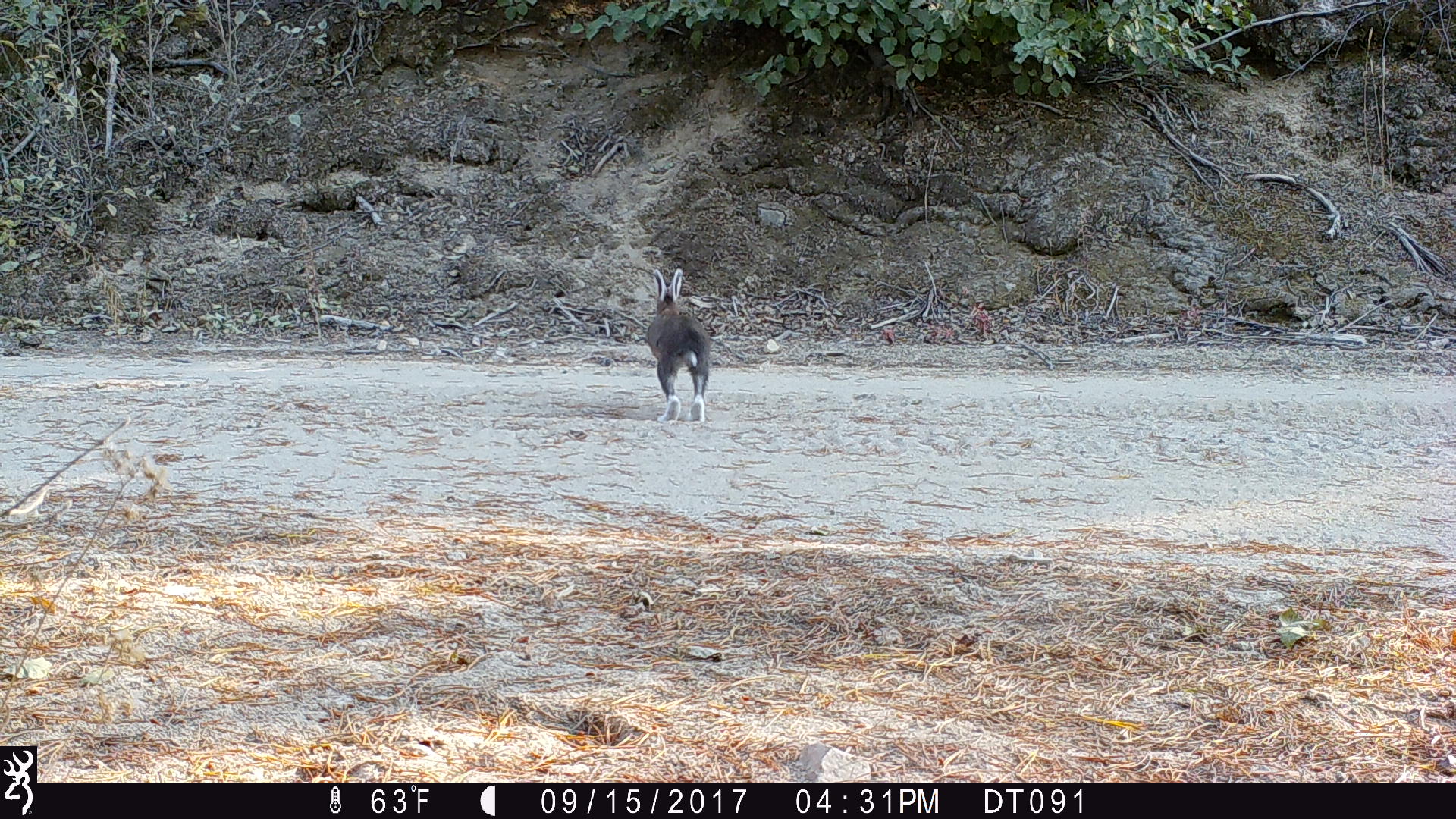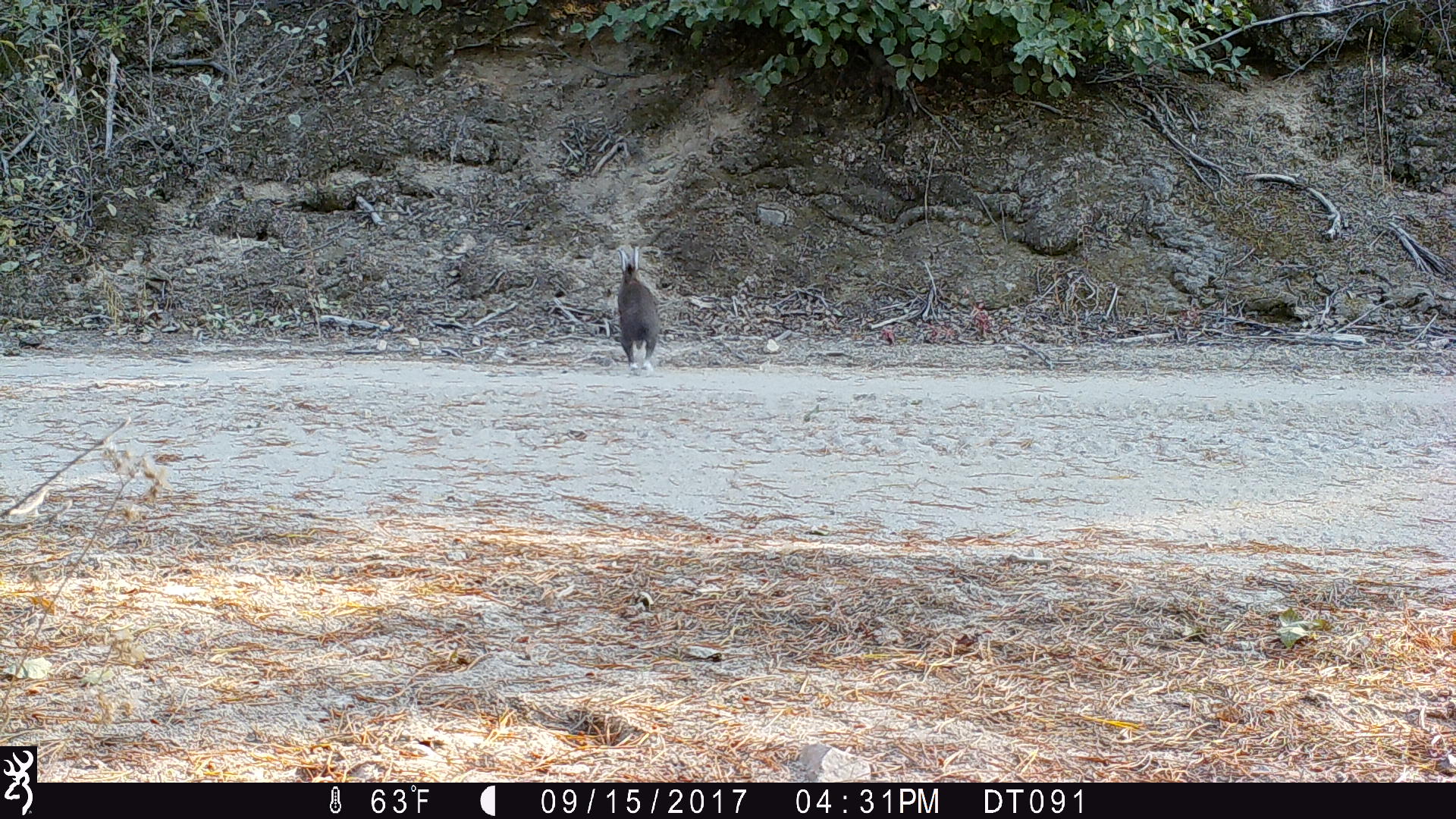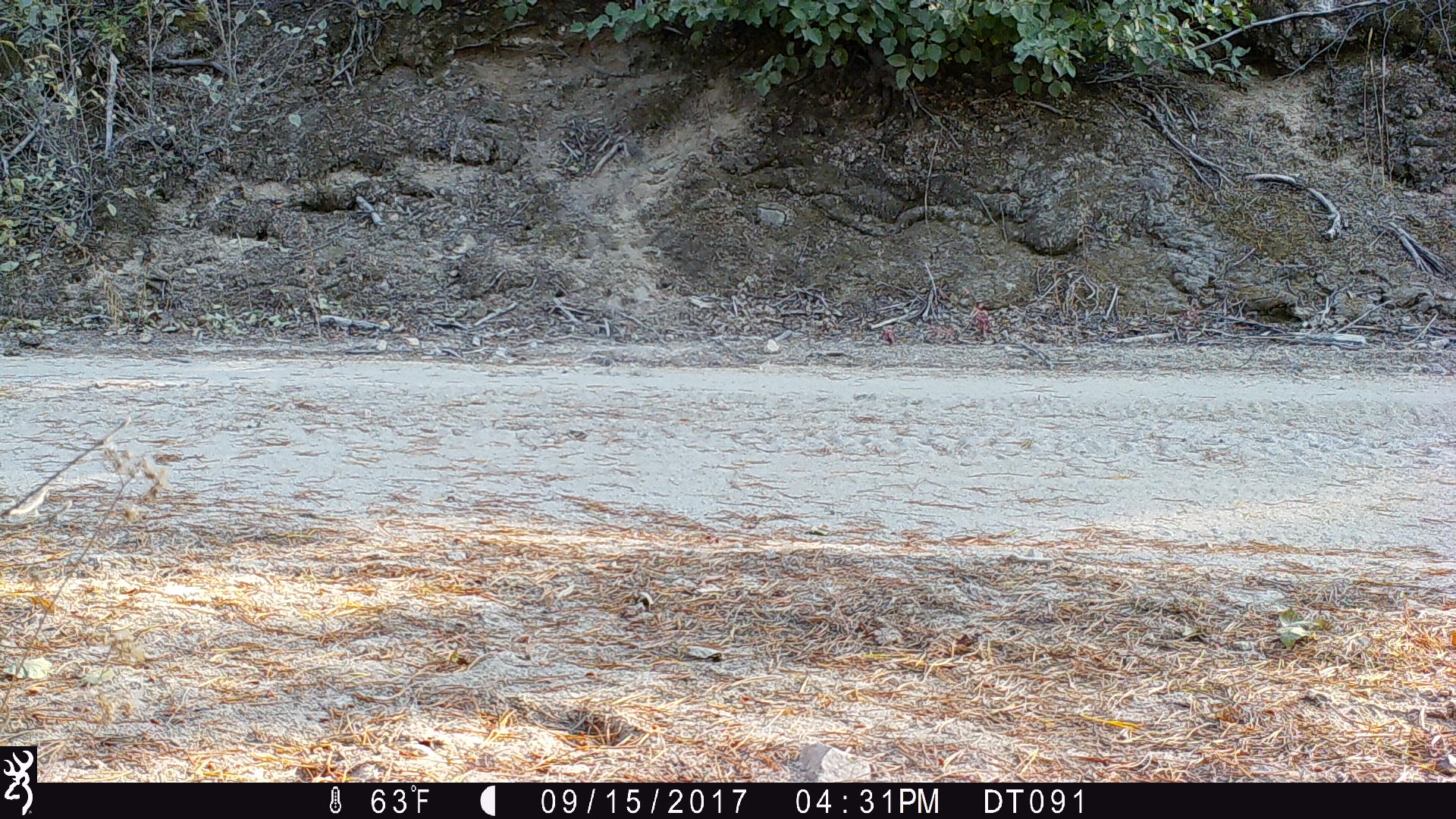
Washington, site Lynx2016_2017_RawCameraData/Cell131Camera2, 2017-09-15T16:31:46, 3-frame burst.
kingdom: Animalia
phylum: Chordata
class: Mammalia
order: Lagomorpha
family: Leporidae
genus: Lepus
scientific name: Lepus americanus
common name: snowshoe hare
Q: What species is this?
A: Lepus americanus (snowshoe hare).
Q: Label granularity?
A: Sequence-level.